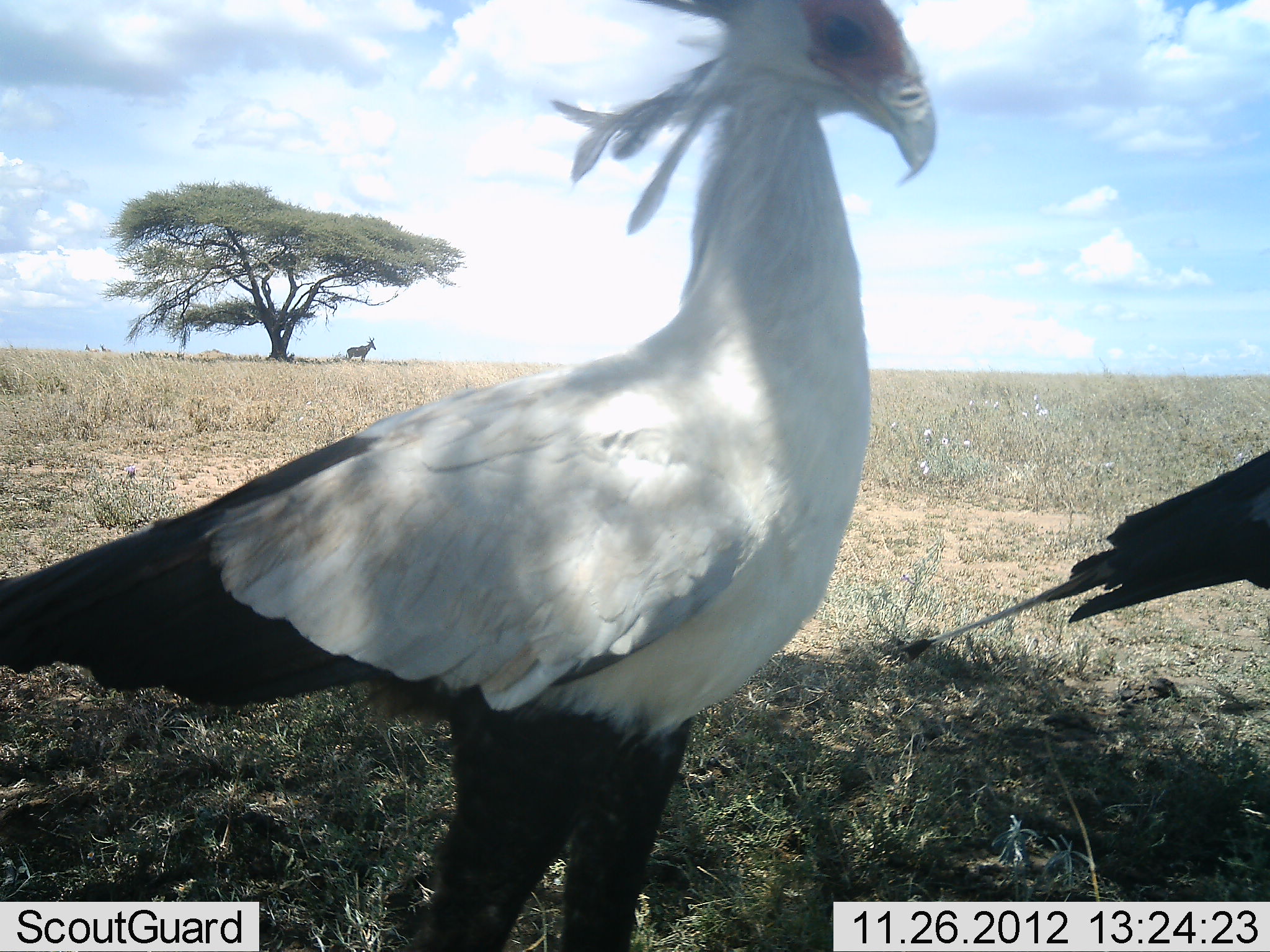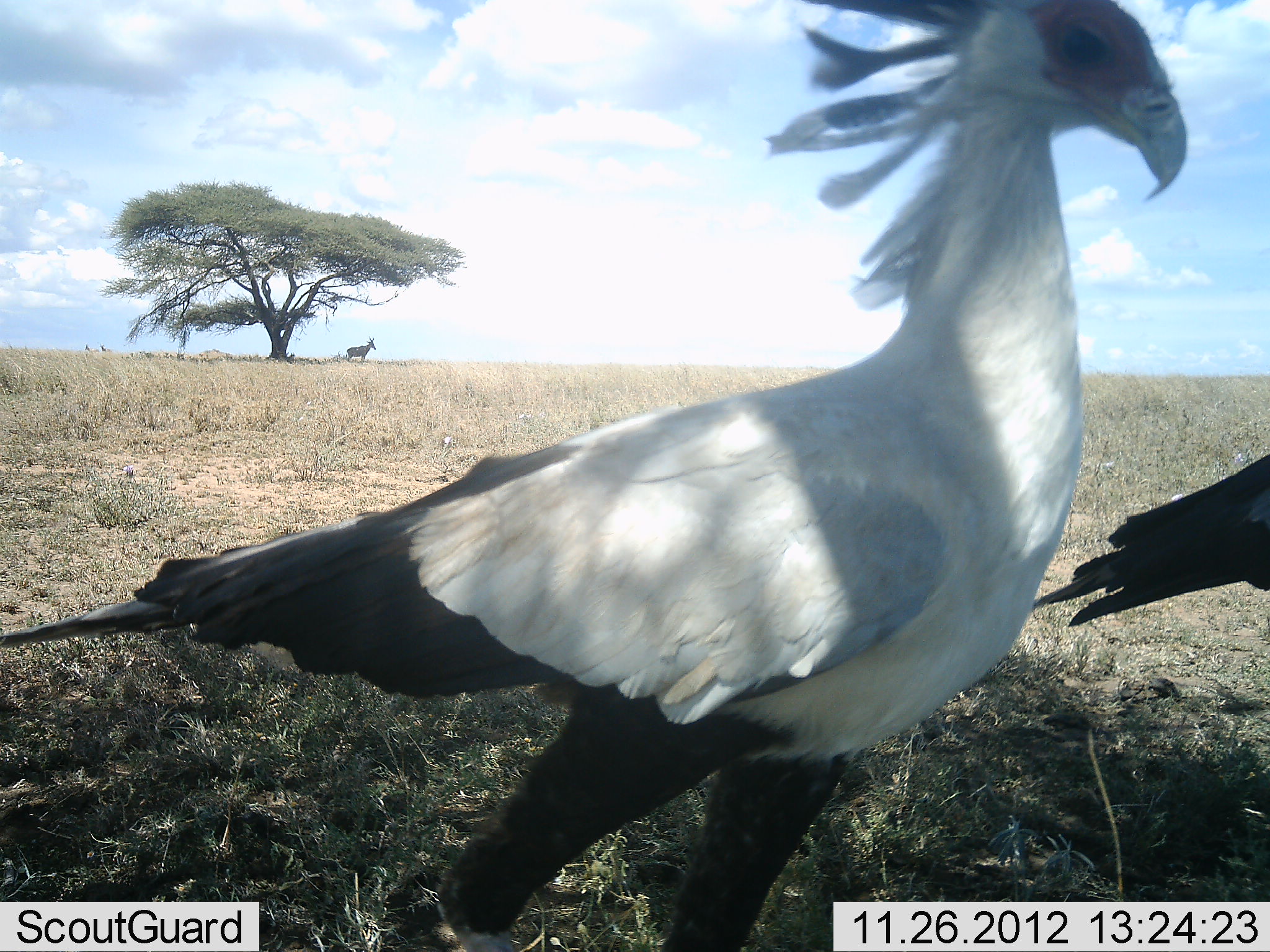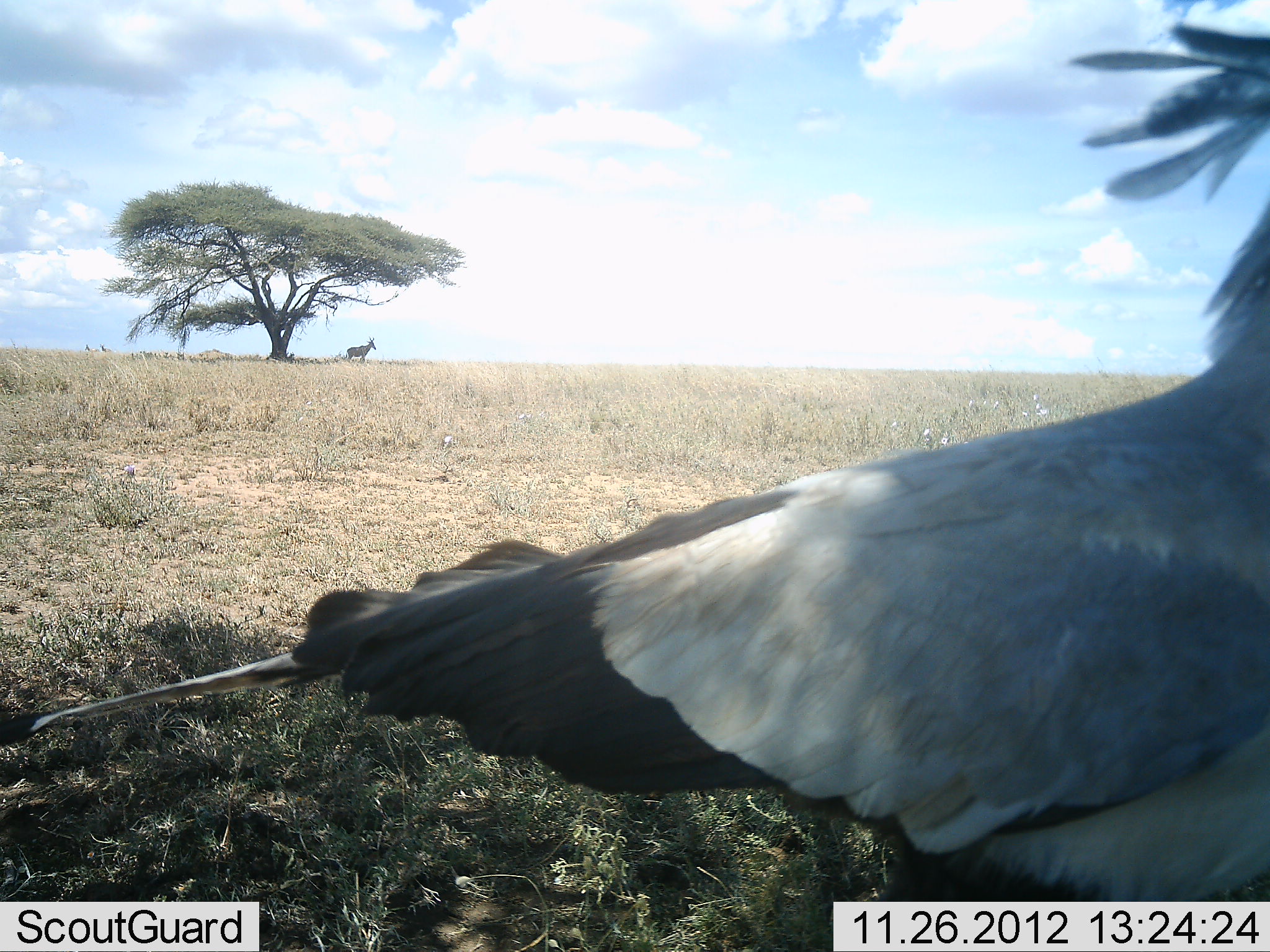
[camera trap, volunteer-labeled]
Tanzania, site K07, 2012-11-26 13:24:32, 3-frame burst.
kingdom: Animalia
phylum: Chordata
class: Mammalia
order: Artiodactyla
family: Bovidae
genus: Alcelaphus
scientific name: Alcelaphus buselaphus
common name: hartebeest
Hartebeest (Alcelaphus buselaphus), count 1. Behavior (volunteer vote fractions): standing 100%, resting 0%, moving 0%, interacting 0%. Young present (vote fraction): 0%. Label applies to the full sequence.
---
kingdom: Animalia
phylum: Chordata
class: Aves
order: Accipitriformes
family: Sagittariidae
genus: Sagittarius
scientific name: Sagittarius serpentarius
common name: secretary bird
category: secretarybird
Secretarybird (secretary bird) (Sagittarius serpentarius), count 2. Behavior (volunteer vote fractions): standing 40%, resting 0%, moving 80%, interacting 0%. Young present (vote fraction): 0%. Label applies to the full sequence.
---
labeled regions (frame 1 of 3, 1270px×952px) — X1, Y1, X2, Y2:
animal: 0, 0, 936, 952; 891, 448, 1270, 661; 345, 335, 376, 364; 99, 343, 114, 353; 84, 344, 99, 353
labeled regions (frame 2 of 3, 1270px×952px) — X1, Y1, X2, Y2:
animal: 1, 0, 1187, 951; 1031, 454, 1270, 628; 346, 336, 377, 364; 85, 343, 99, 354; 99, 343, 112, 352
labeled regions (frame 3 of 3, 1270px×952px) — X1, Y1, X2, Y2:
animal: 0, 23, 1269, 902; 345, 337, 377, 363; 99, 343, 112, 353; 84, 344, 95, 353